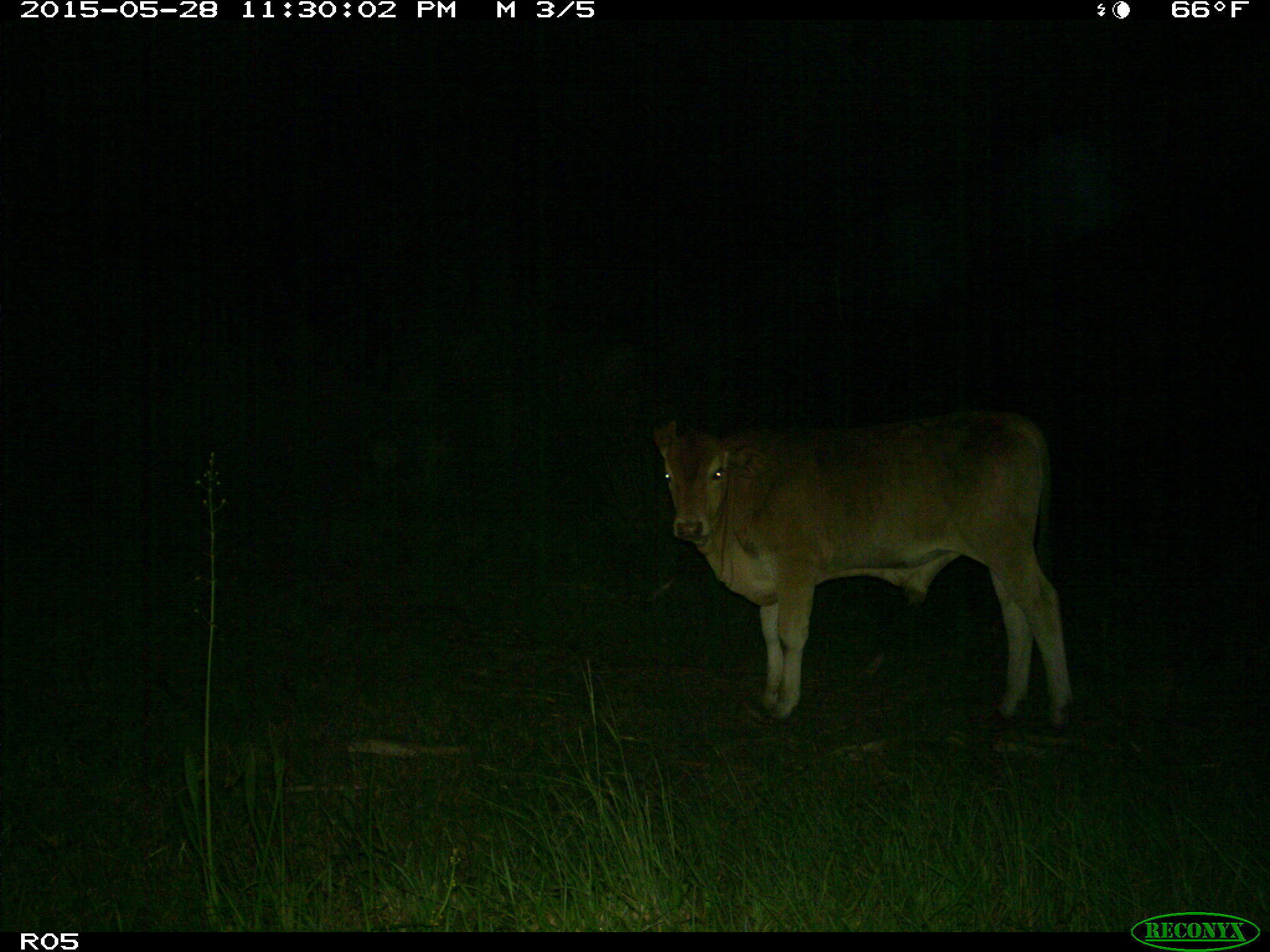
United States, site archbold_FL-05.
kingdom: Animalia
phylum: Chordata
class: Mammalia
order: Artiodactyla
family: Bovidae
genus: Bos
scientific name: Bos taurus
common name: domestic cow